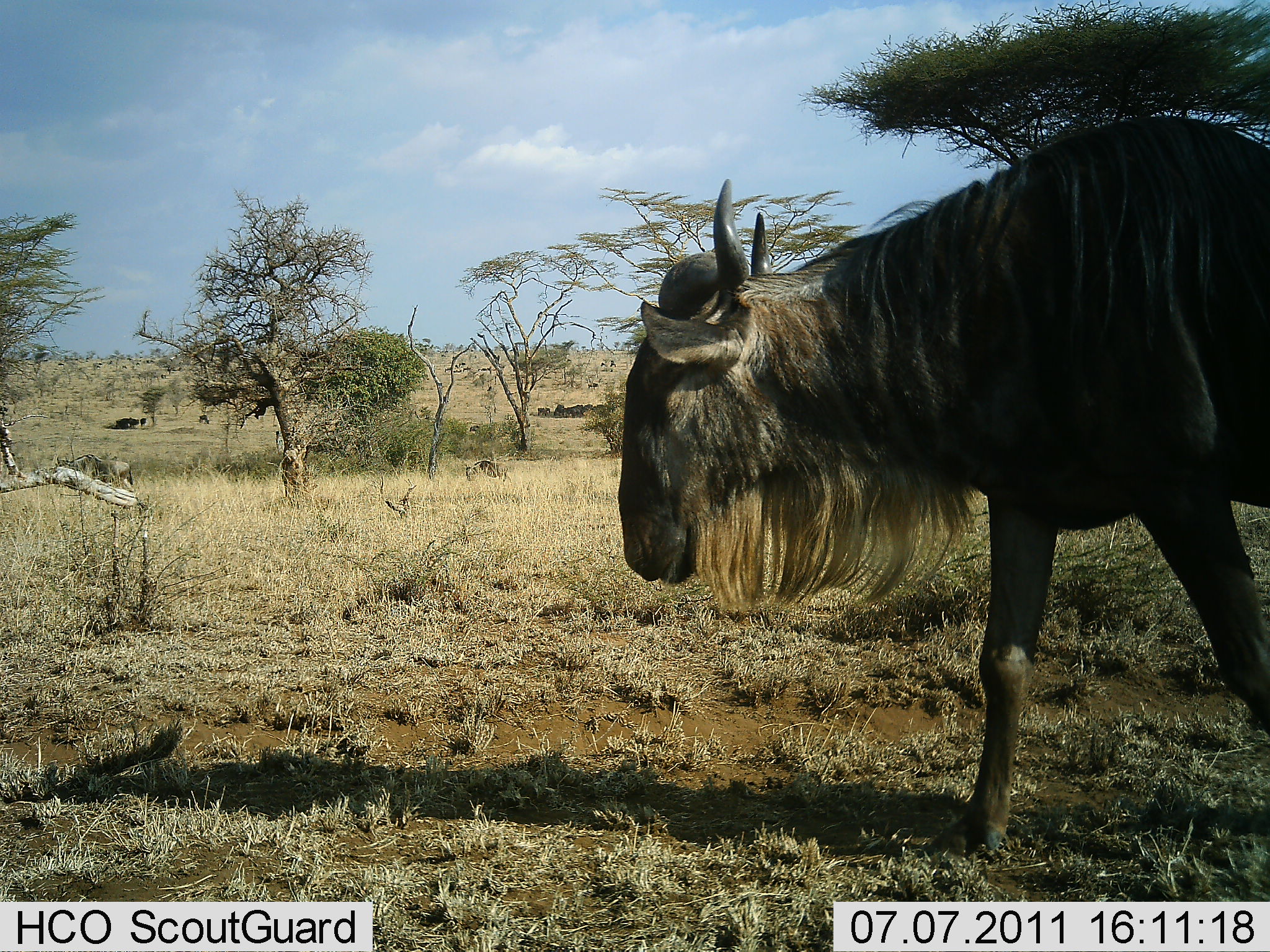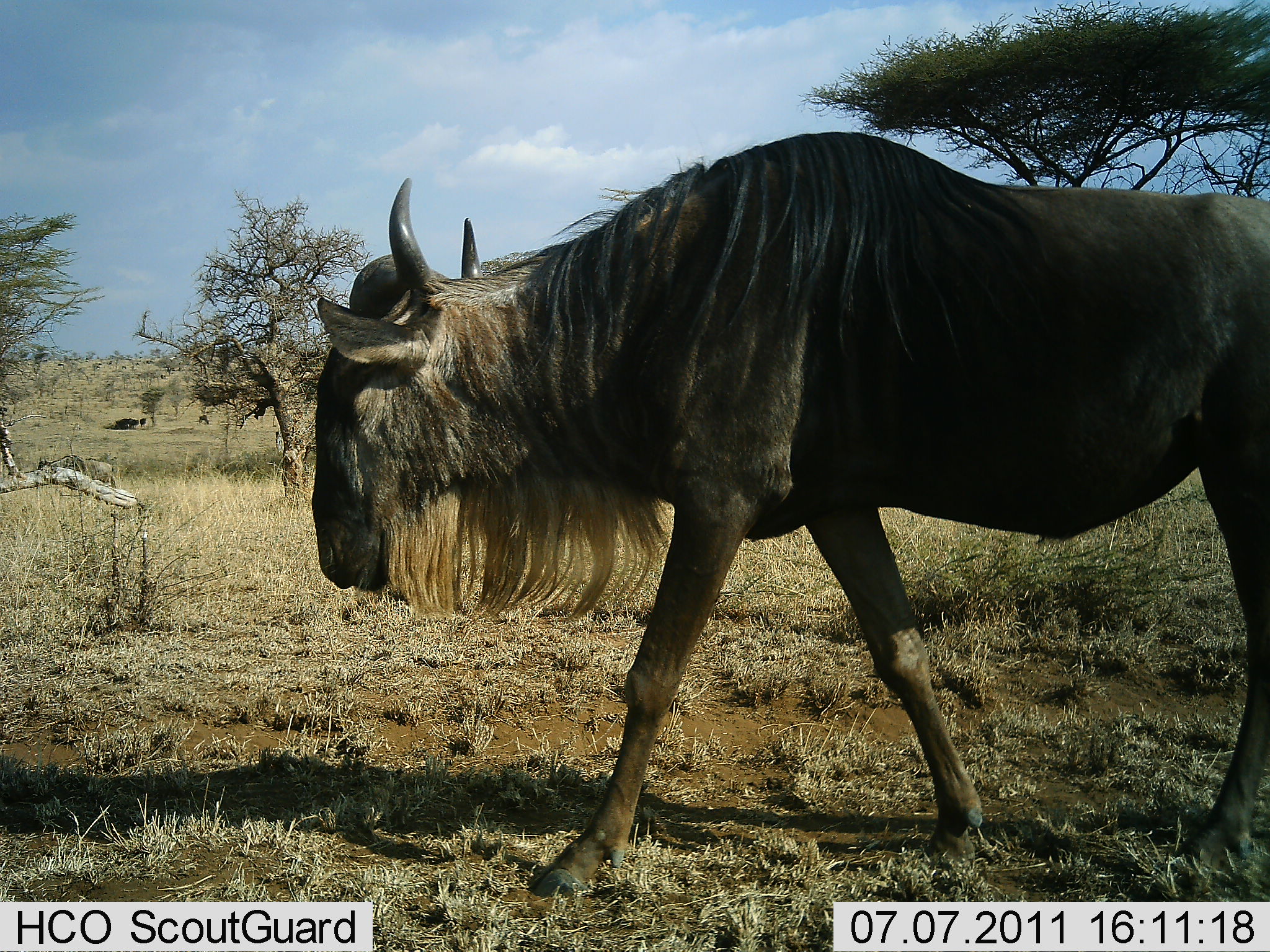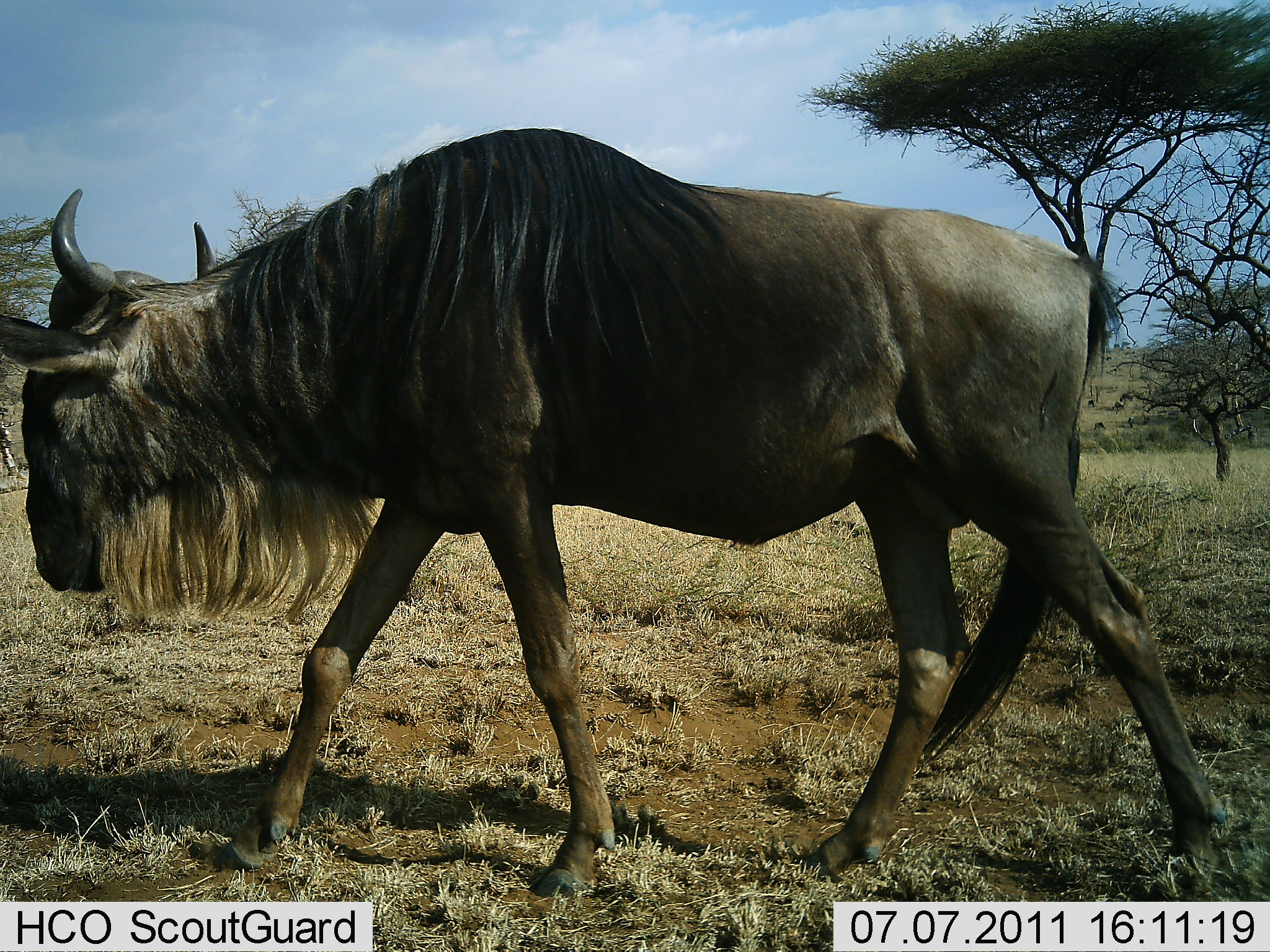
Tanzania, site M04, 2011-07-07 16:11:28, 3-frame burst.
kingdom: Animalia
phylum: Chordata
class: Mammalia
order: Artiodactyla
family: Bovidae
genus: Connochaetes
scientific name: Connochaetes taurinus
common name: blue wildebeest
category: wildebeest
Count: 2.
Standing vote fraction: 0%.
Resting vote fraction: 8%.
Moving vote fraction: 100%.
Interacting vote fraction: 0%.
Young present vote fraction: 0%.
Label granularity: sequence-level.